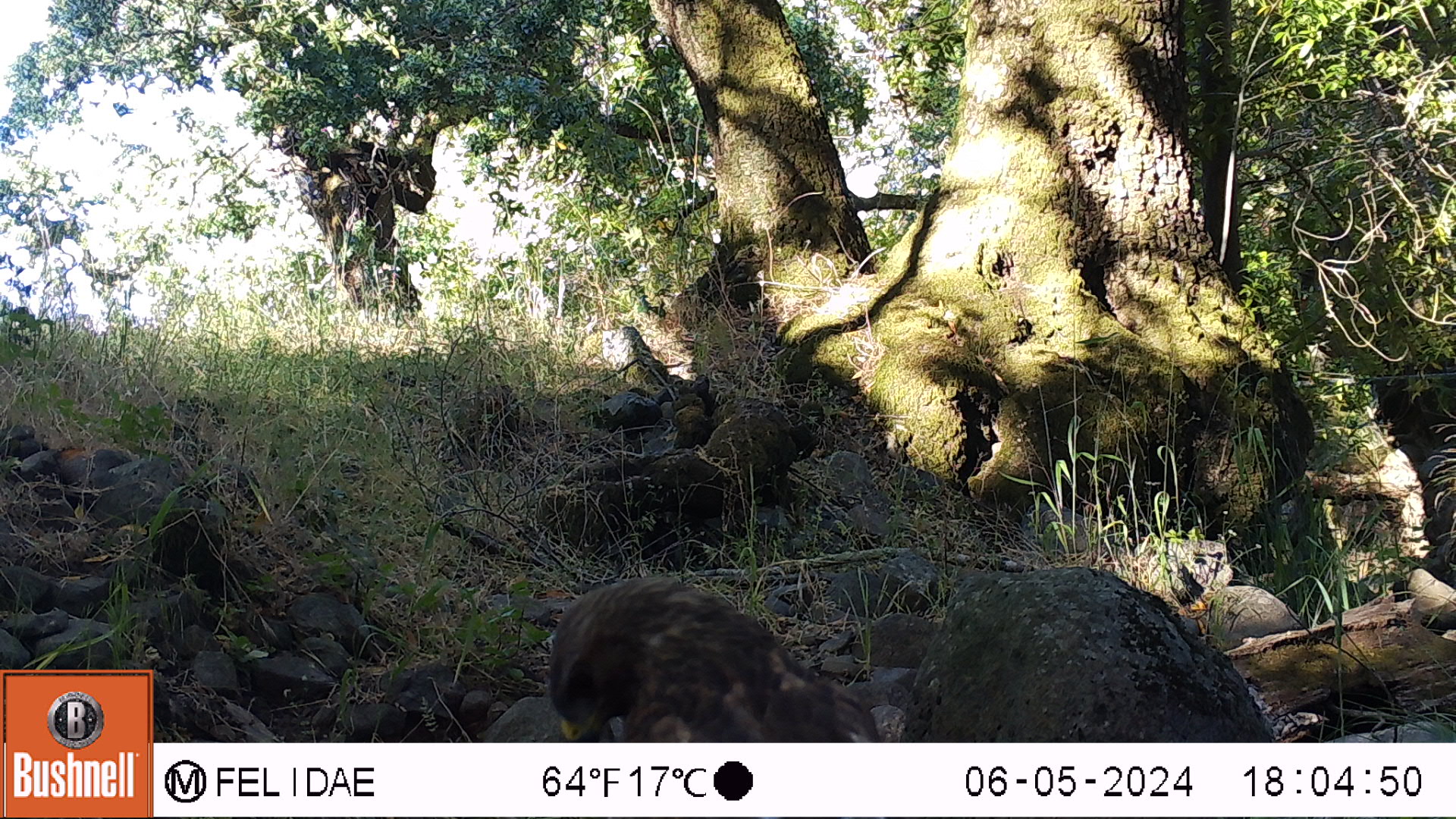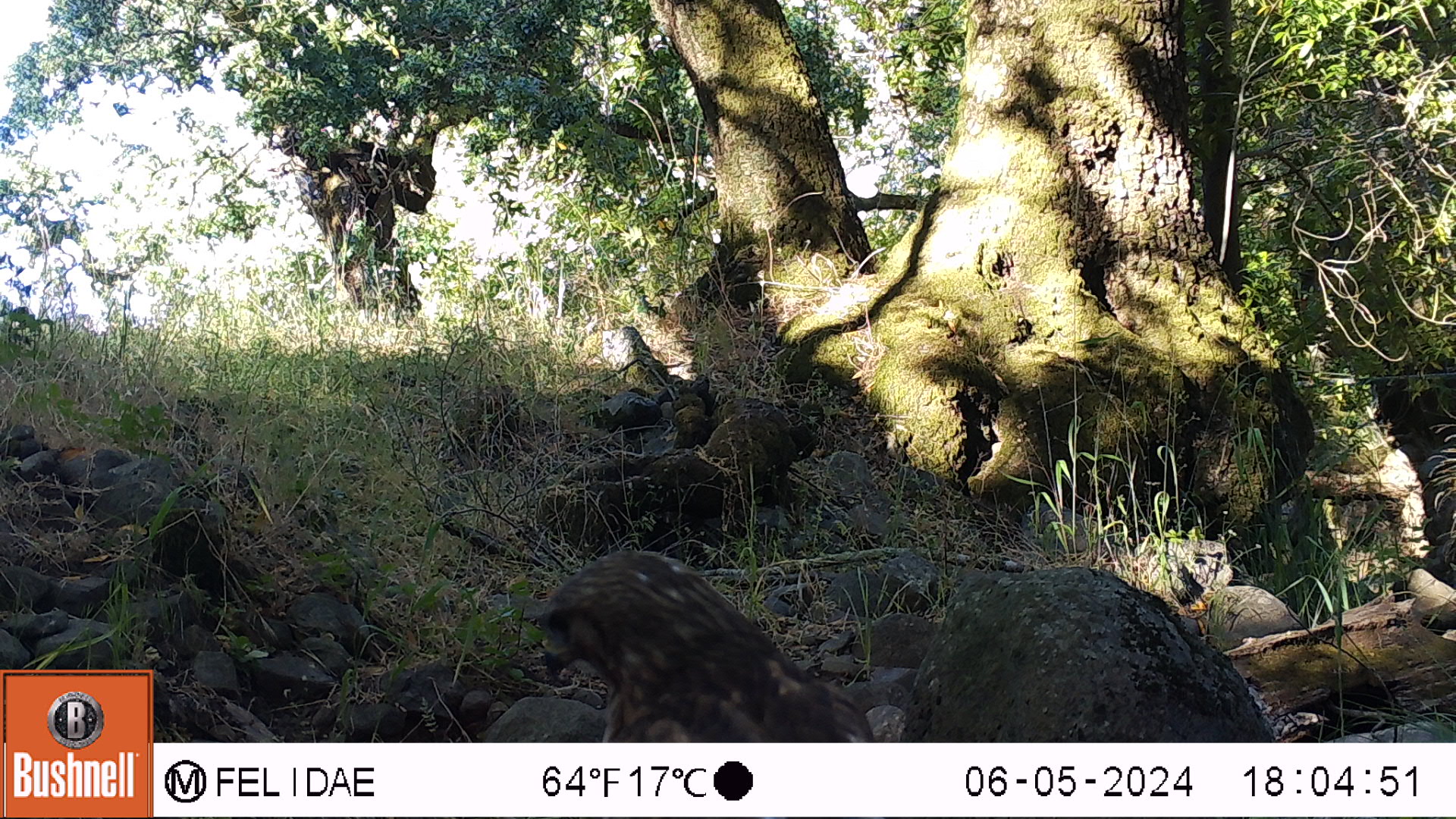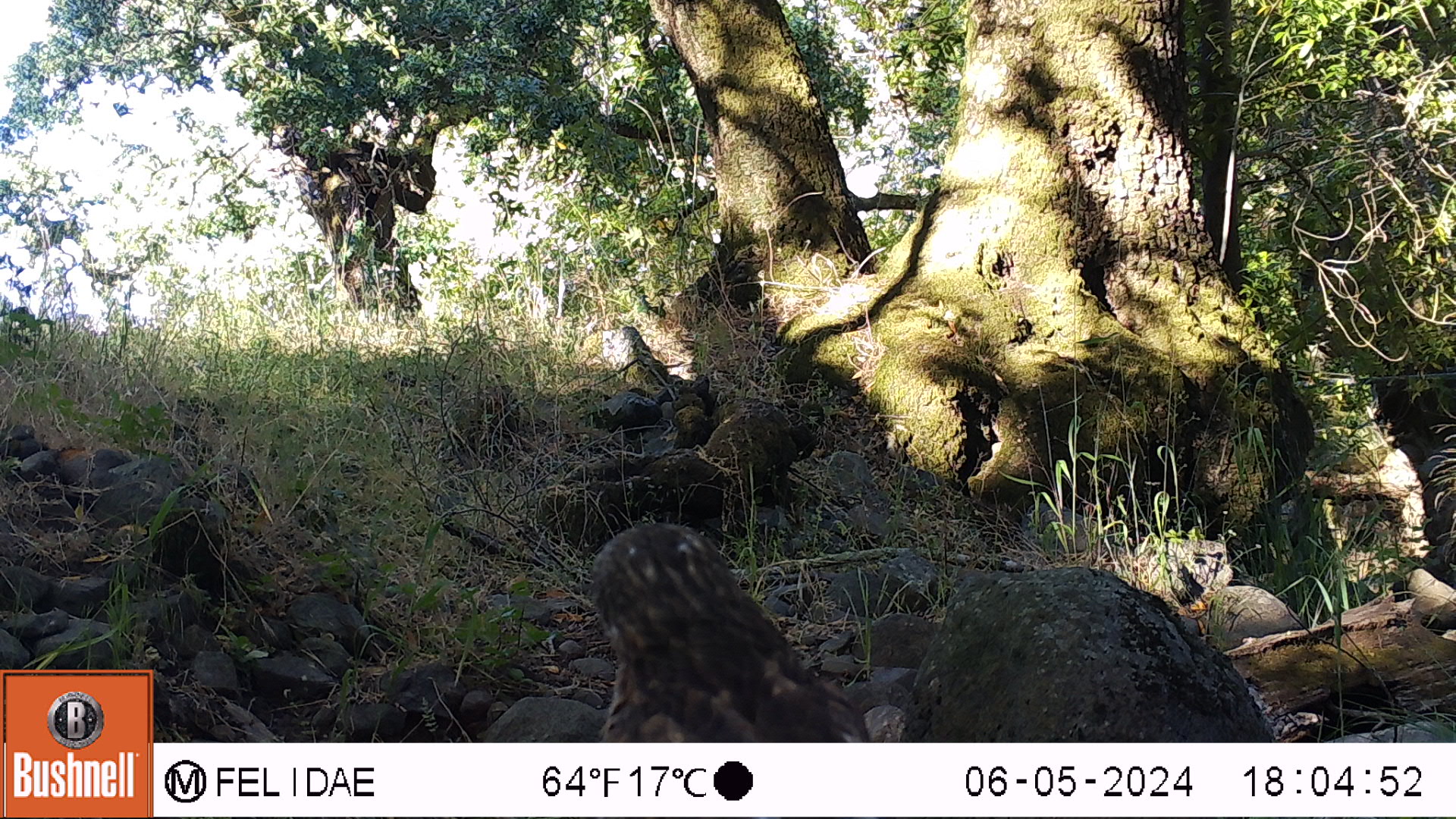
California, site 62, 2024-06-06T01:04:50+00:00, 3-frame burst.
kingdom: Animalia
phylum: Chordata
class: Aves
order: Accipitriformes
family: Accipitridae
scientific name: Accipitridae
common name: hawk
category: unknown hawk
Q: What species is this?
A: Unknown hawk (hawk) (Accipitridae).